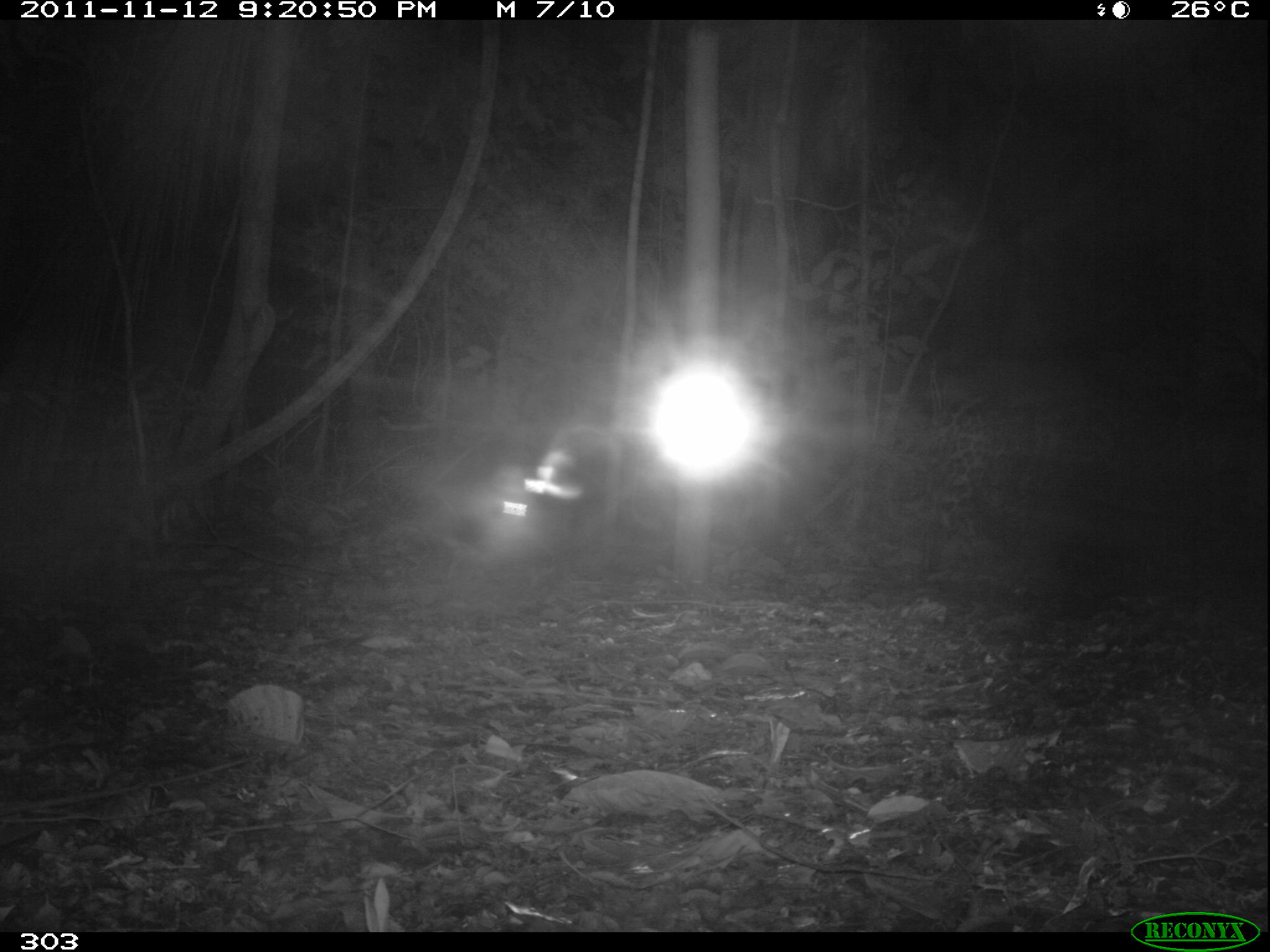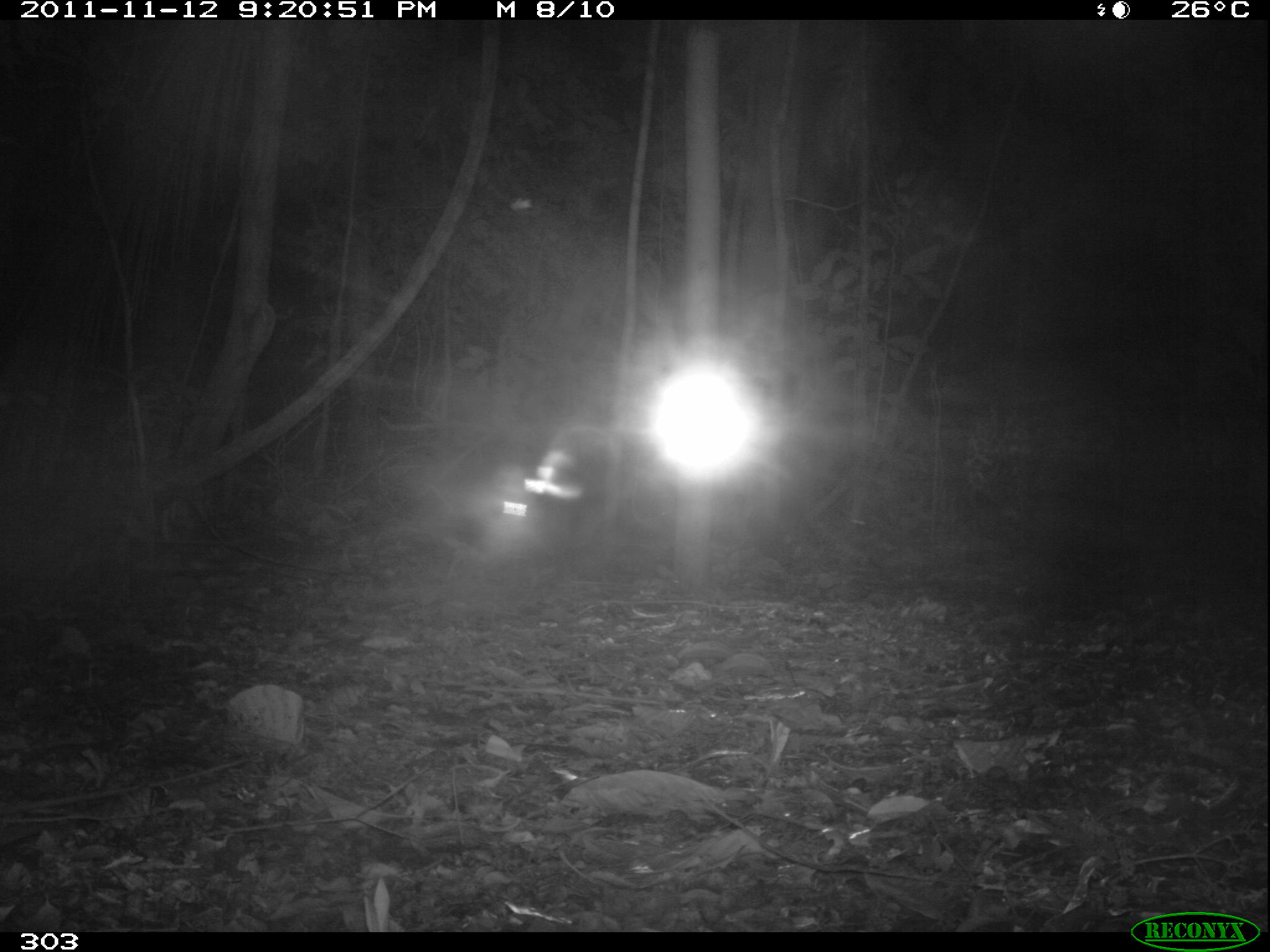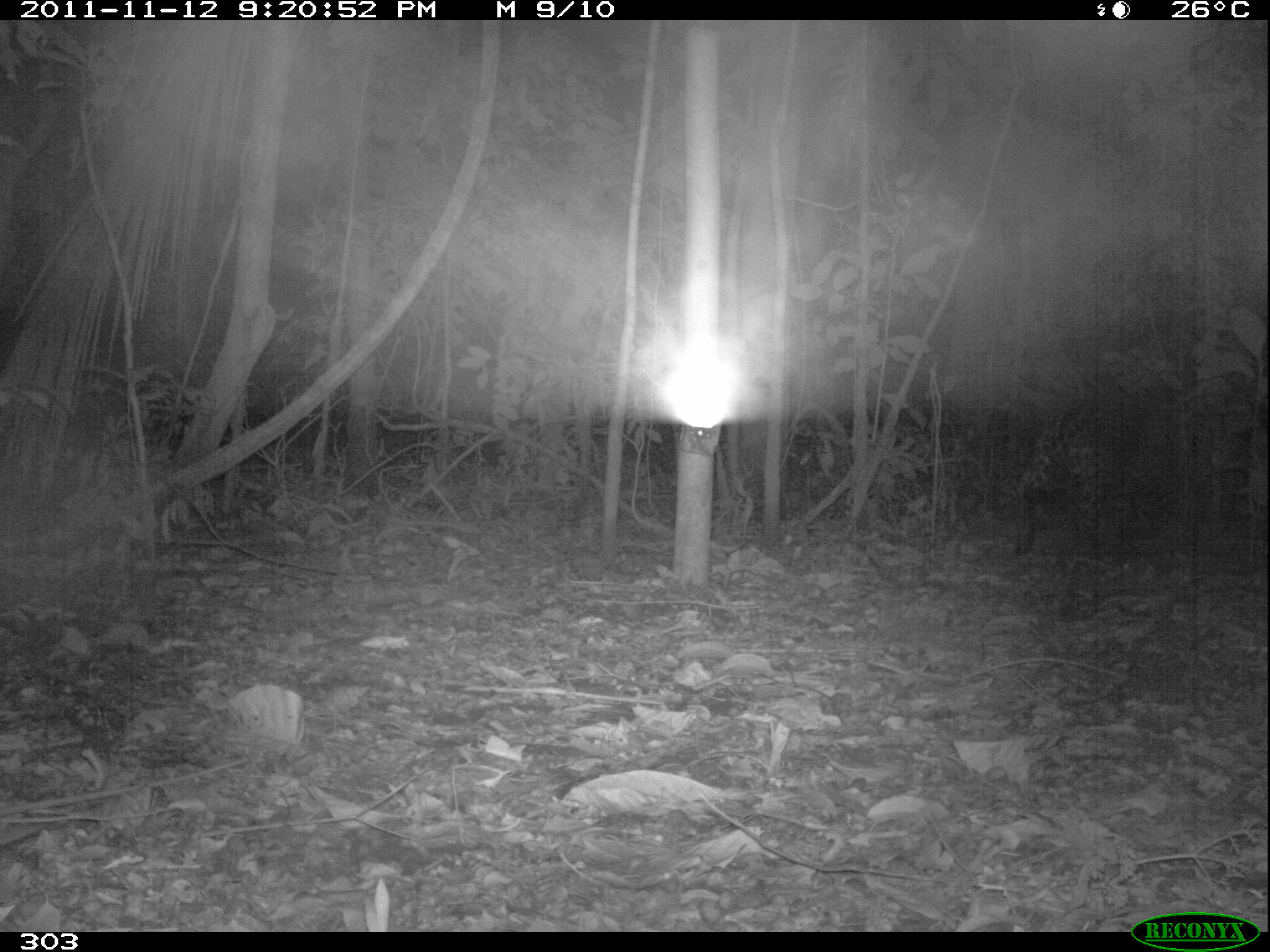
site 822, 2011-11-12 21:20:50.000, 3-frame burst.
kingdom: Animalia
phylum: Chordata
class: Mammalia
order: Carnivora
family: Felidae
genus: Panthera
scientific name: Panthera onca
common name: jaguar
Panthera onca (jaguar).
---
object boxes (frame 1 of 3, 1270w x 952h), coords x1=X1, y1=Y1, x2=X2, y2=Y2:
panthera onca: x1=908, y1=379, x2=1097, y2=573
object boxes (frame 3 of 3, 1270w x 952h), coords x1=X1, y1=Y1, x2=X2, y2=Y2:
panthera onca: x1=1002, y1=386, x2=1122, y2=616